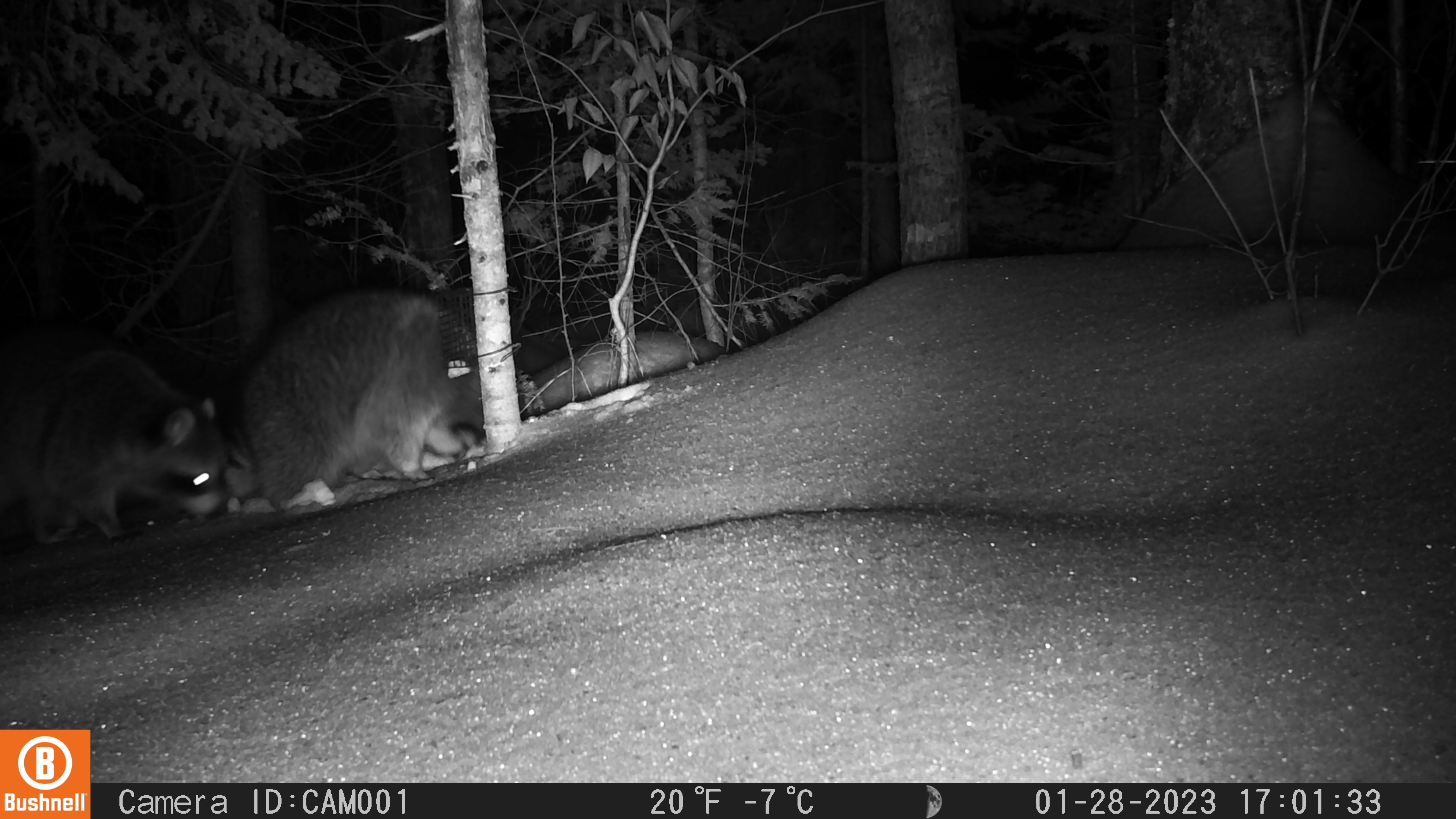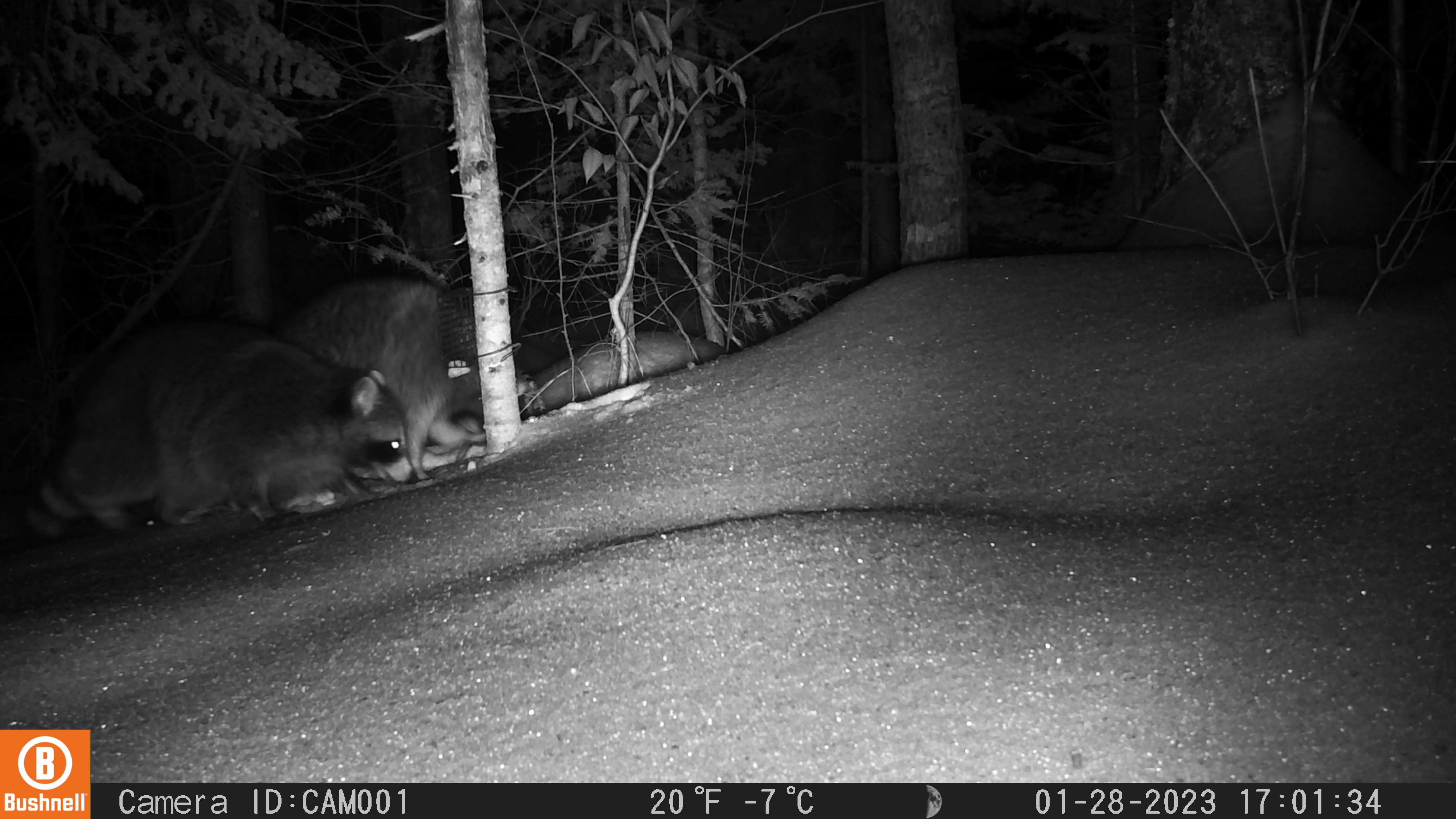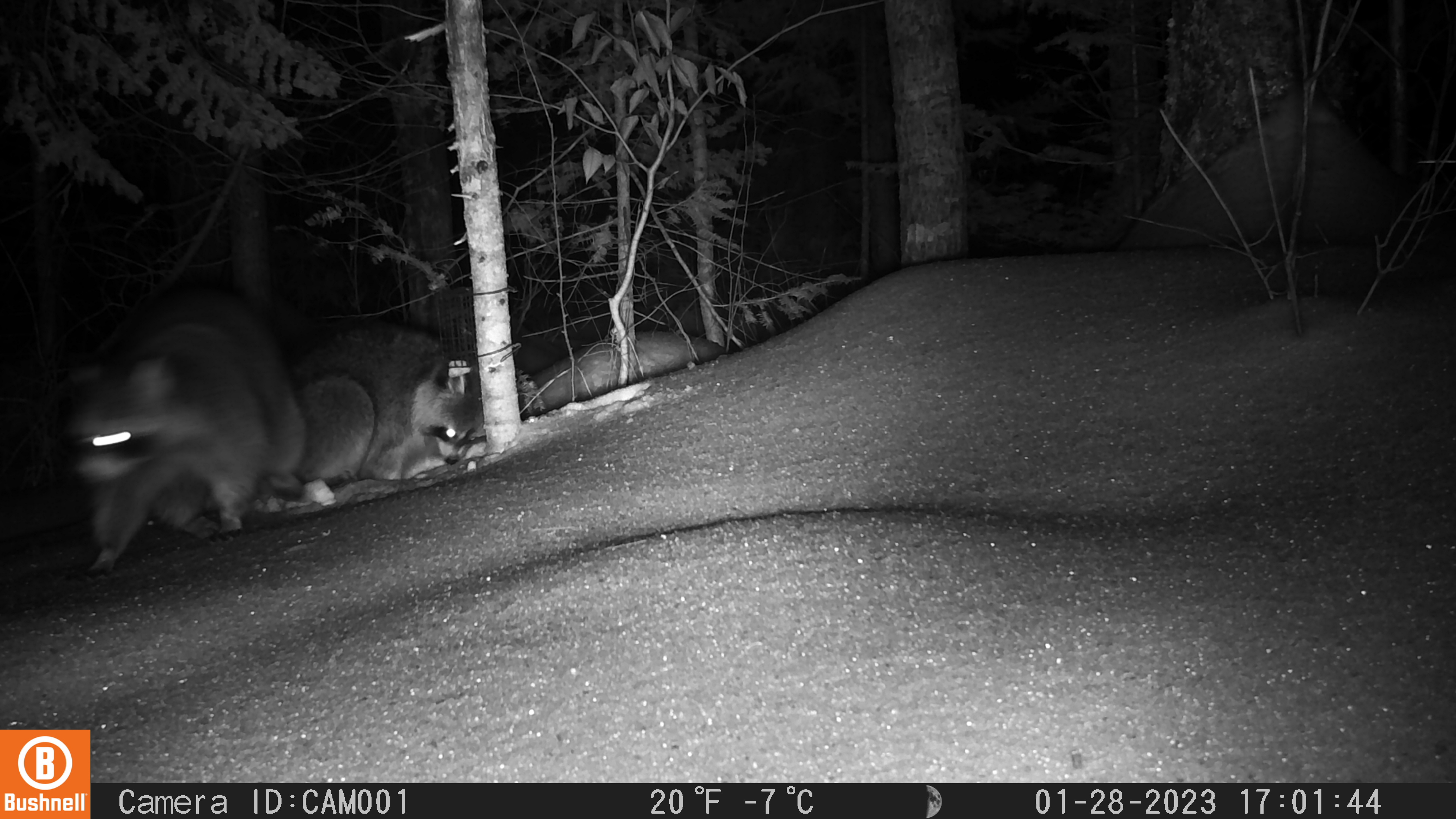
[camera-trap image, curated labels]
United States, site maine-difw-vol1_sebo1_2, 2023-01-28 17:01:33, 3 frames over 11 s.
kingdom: Animalia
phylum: Chordata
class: Mammalia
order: Carnivora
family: Procyonidae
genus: Procyon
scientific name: Procyon lotor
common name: raccoon